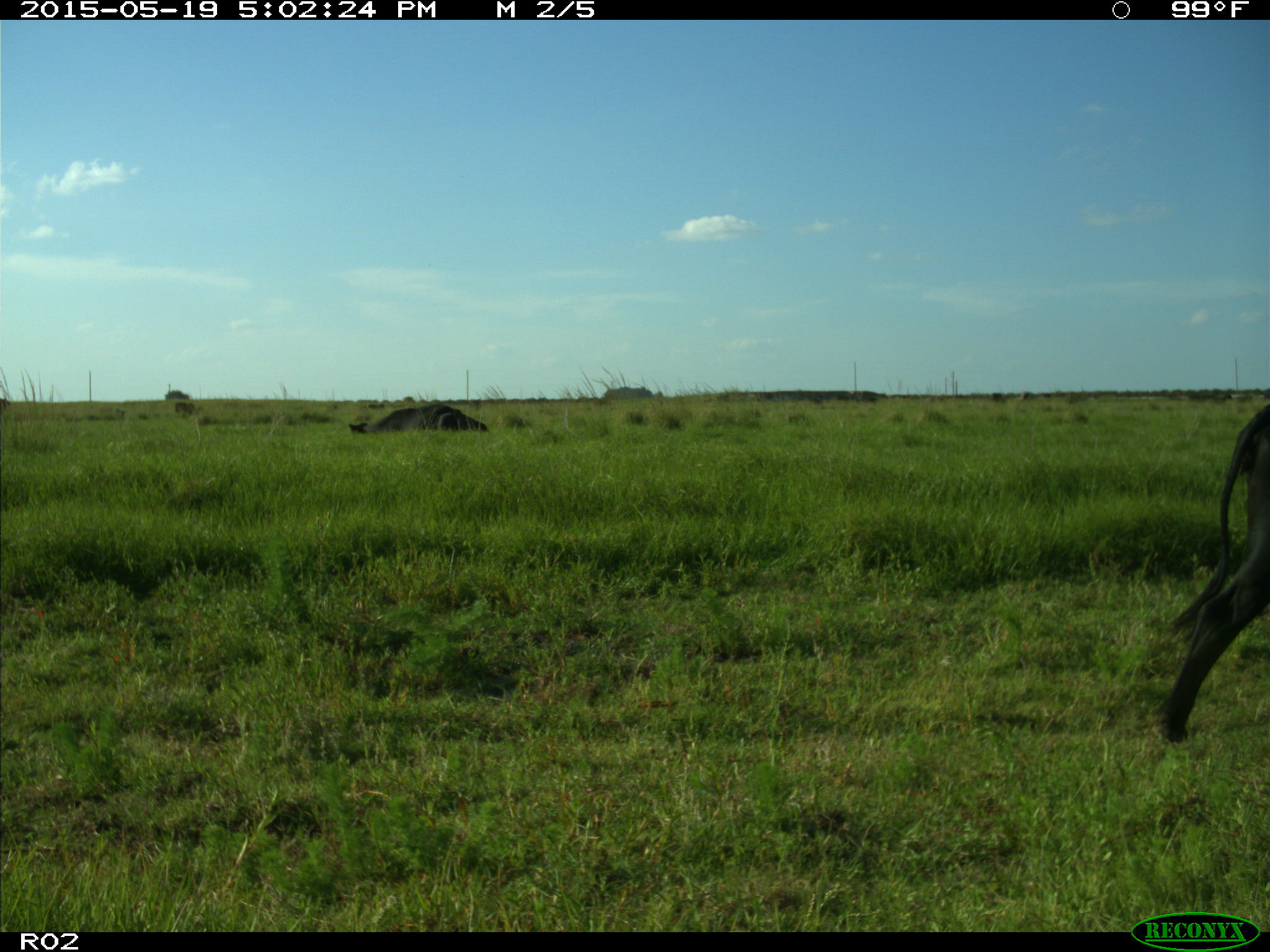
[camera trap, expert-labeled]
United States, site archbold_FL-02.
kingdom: Animalia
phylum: Chordata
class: Mammalia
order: Artiodactyla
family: Bovidae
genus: Bos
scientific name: Bos taurus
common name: domestic cow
Bos taurus (domestic cow).